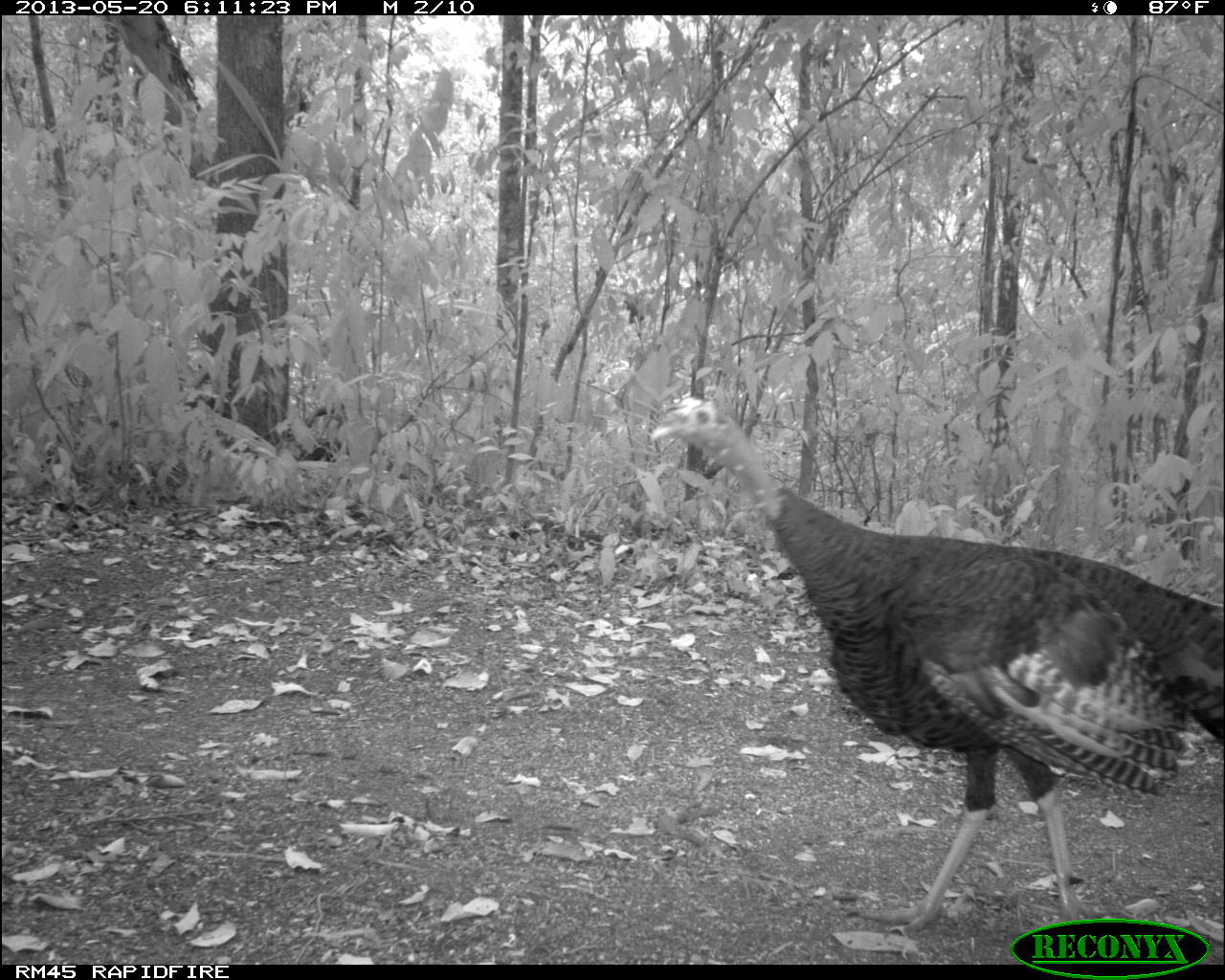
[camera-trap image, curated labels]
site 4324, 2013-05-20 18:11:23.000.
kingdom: Animalia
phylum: Chordata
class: Aves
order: Galliformes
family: Phasianidae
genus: Meleagris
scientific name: Meleagris ocellata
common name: ocellated turkey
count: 1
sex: female